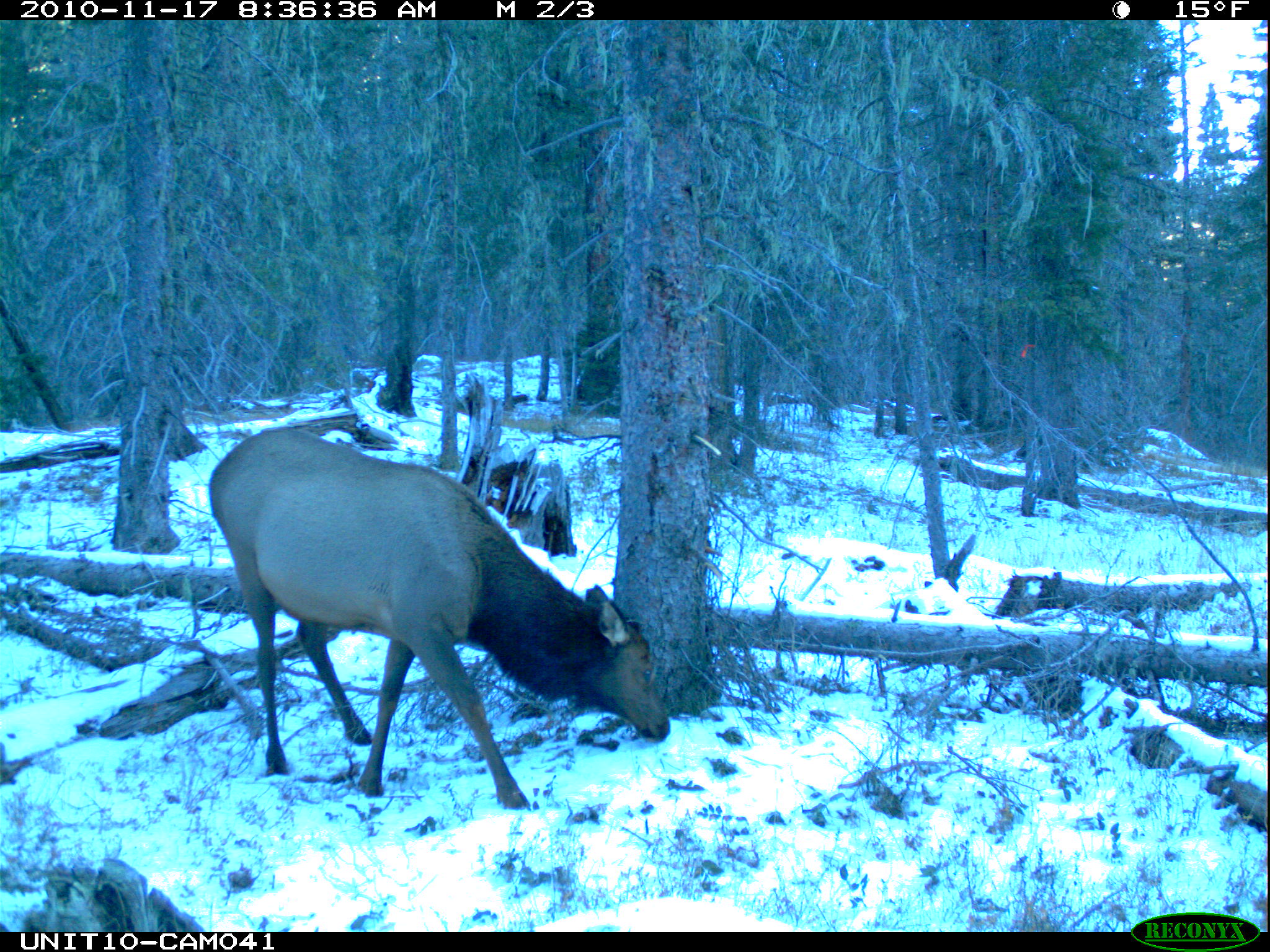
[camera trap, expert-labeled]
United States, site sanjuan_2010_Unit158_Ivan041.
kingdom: Animalia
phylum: Chordata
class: Mammalia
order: Artiodactyla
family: Cervidae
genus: Cervus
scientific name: Cervus elaphus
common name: red deer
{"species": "Cervus elaphus (red deer)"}